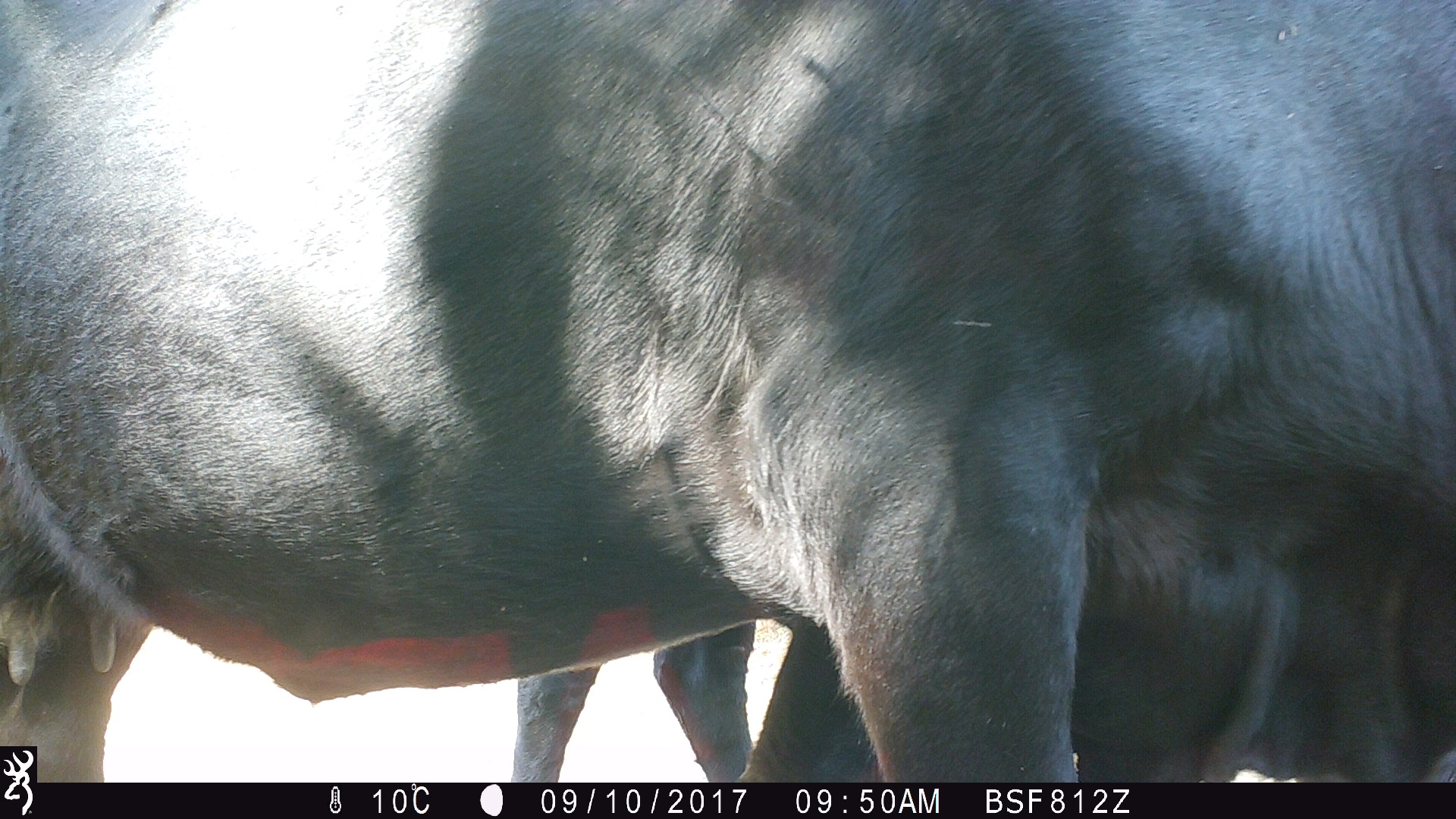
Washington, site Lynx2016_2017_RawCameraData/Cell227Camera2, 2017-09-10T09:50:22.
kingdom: Animalia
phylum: Chordata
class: Mammalia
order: Artiodactyla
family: Bovidae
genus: Bos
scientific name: Bos taurus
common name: domestic cattle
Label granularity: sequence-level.